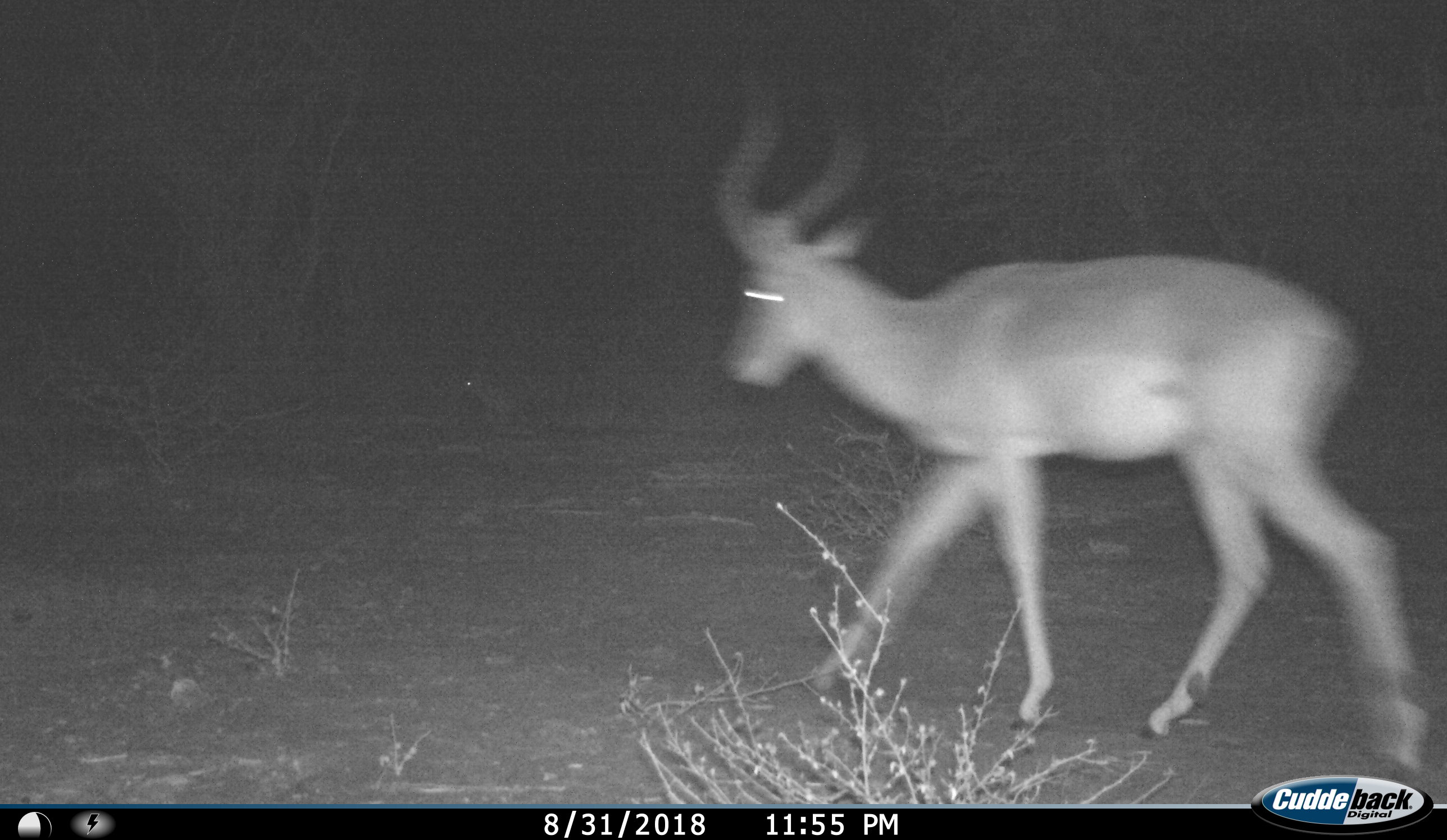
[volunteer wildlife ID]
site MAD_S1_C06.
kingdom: Animalia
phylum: Chordata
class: Mammalia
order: Artiodactyla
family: Bovidae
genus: Aepyceros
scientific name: Aepyceros melampus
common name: impala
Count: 1.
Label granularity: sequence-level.